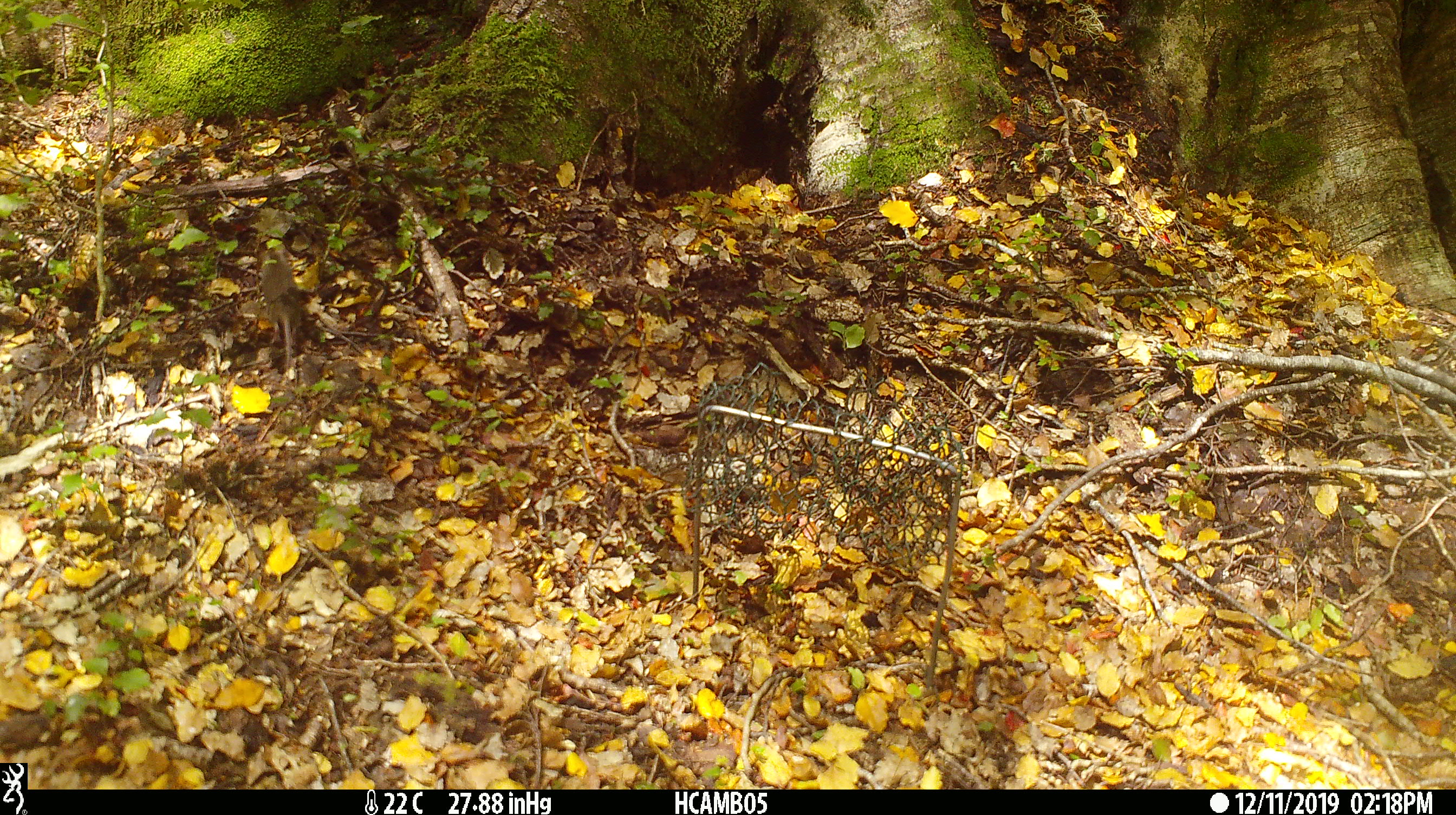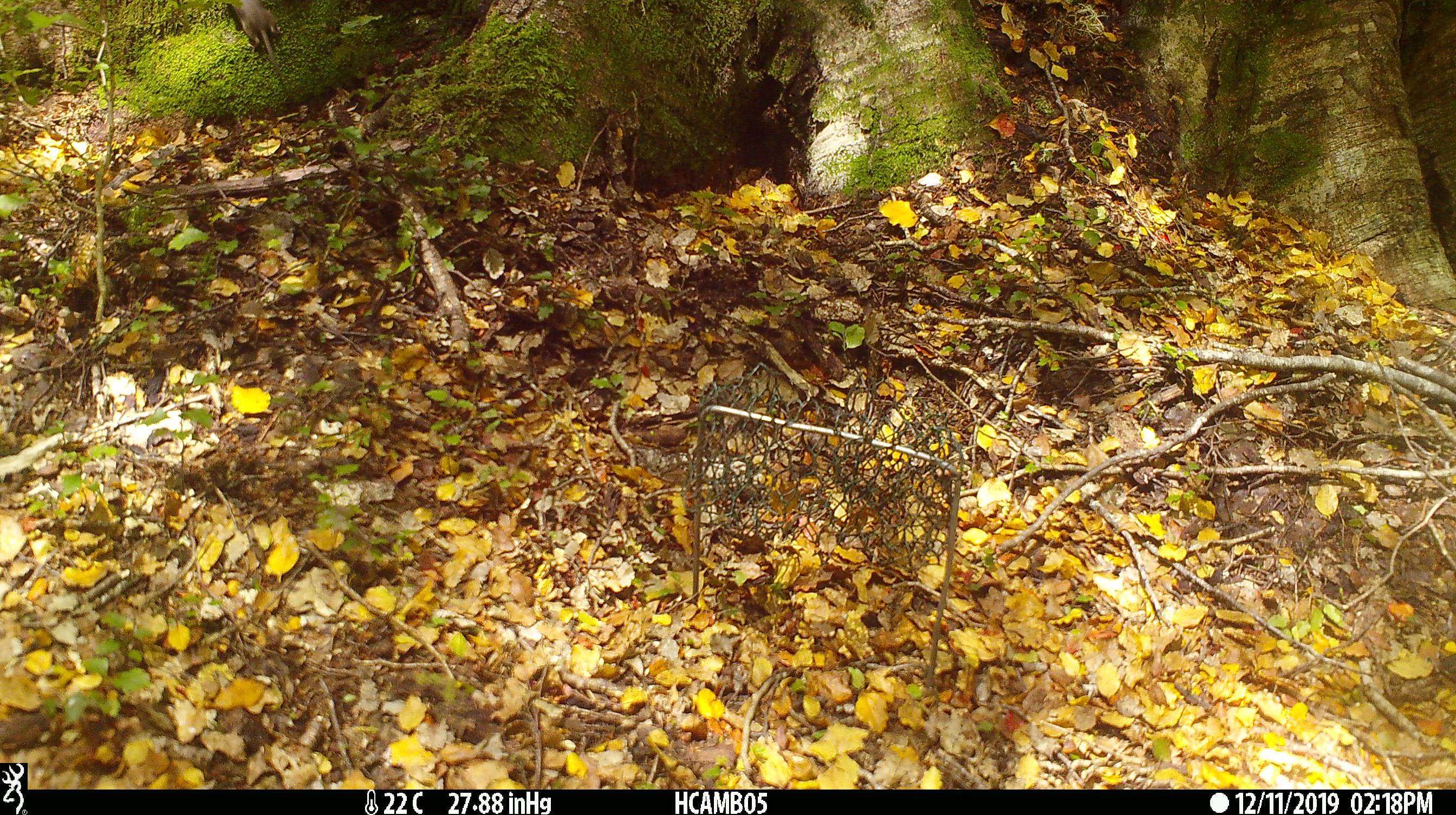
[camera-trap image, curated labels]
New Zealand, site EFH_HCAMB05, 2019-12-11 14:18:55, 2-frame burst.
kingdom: Animalia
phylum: Chordata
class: Mammalia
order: Rodentia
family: Muridae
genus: Mus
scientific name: Mus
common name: mouse